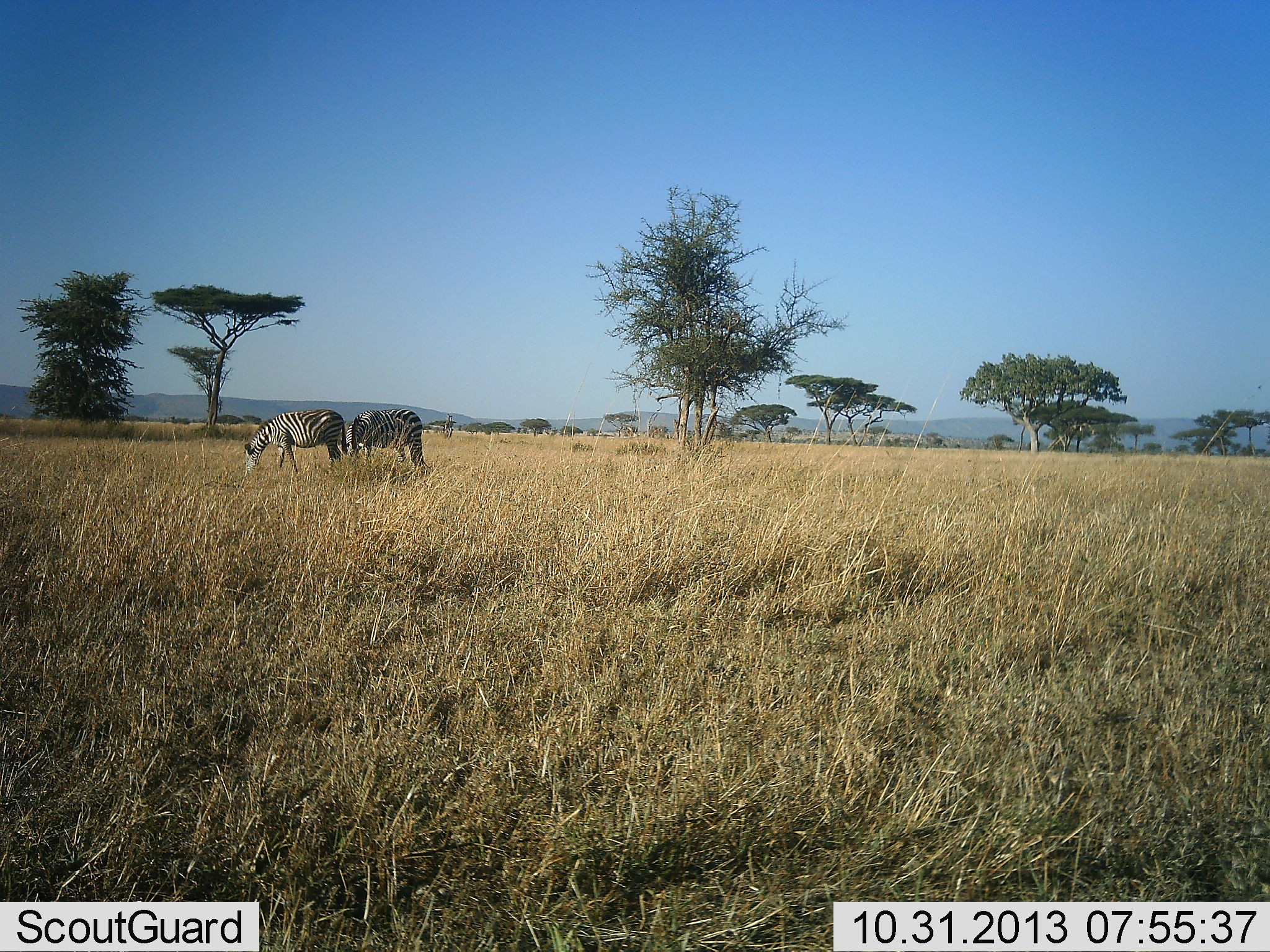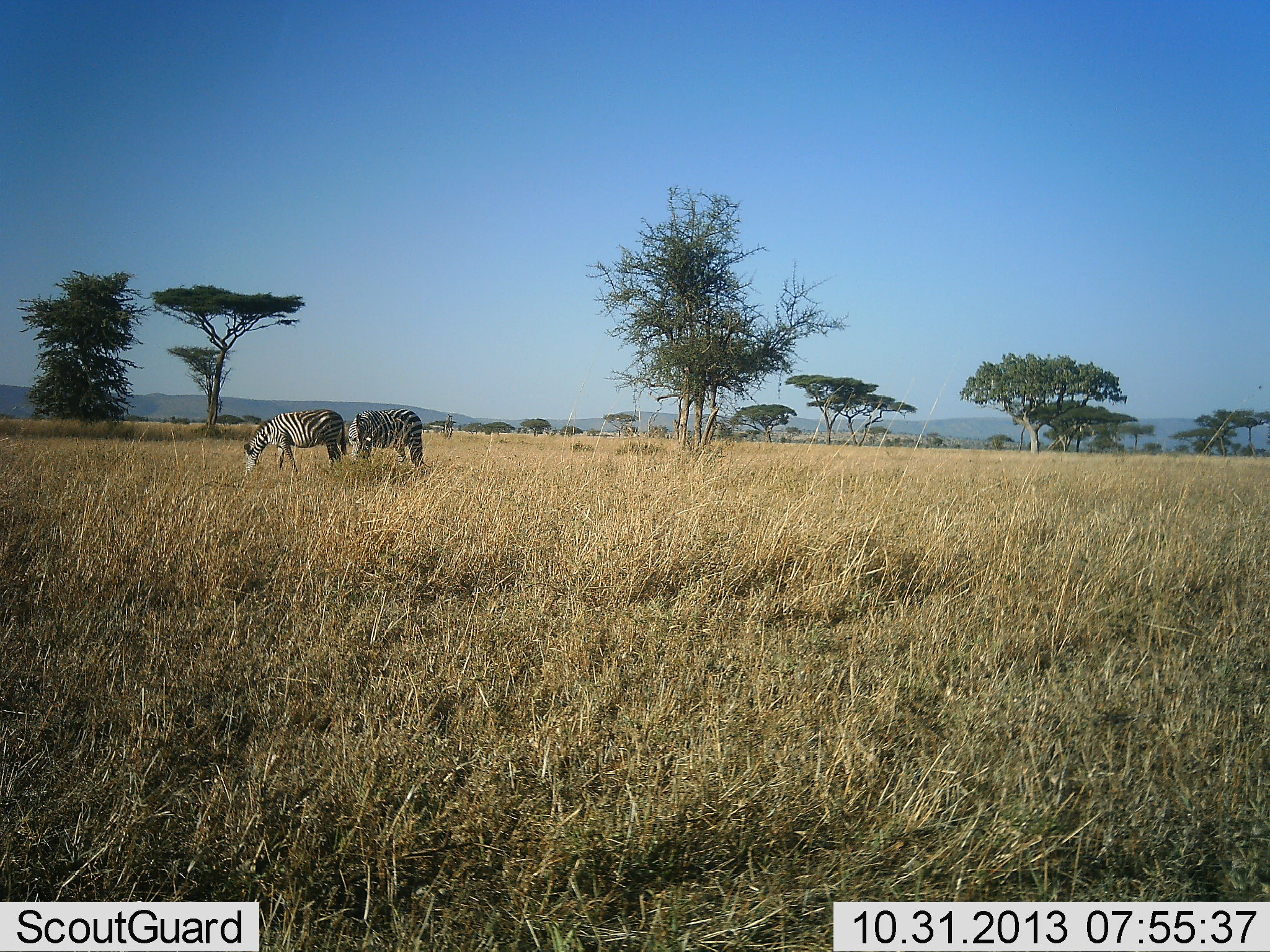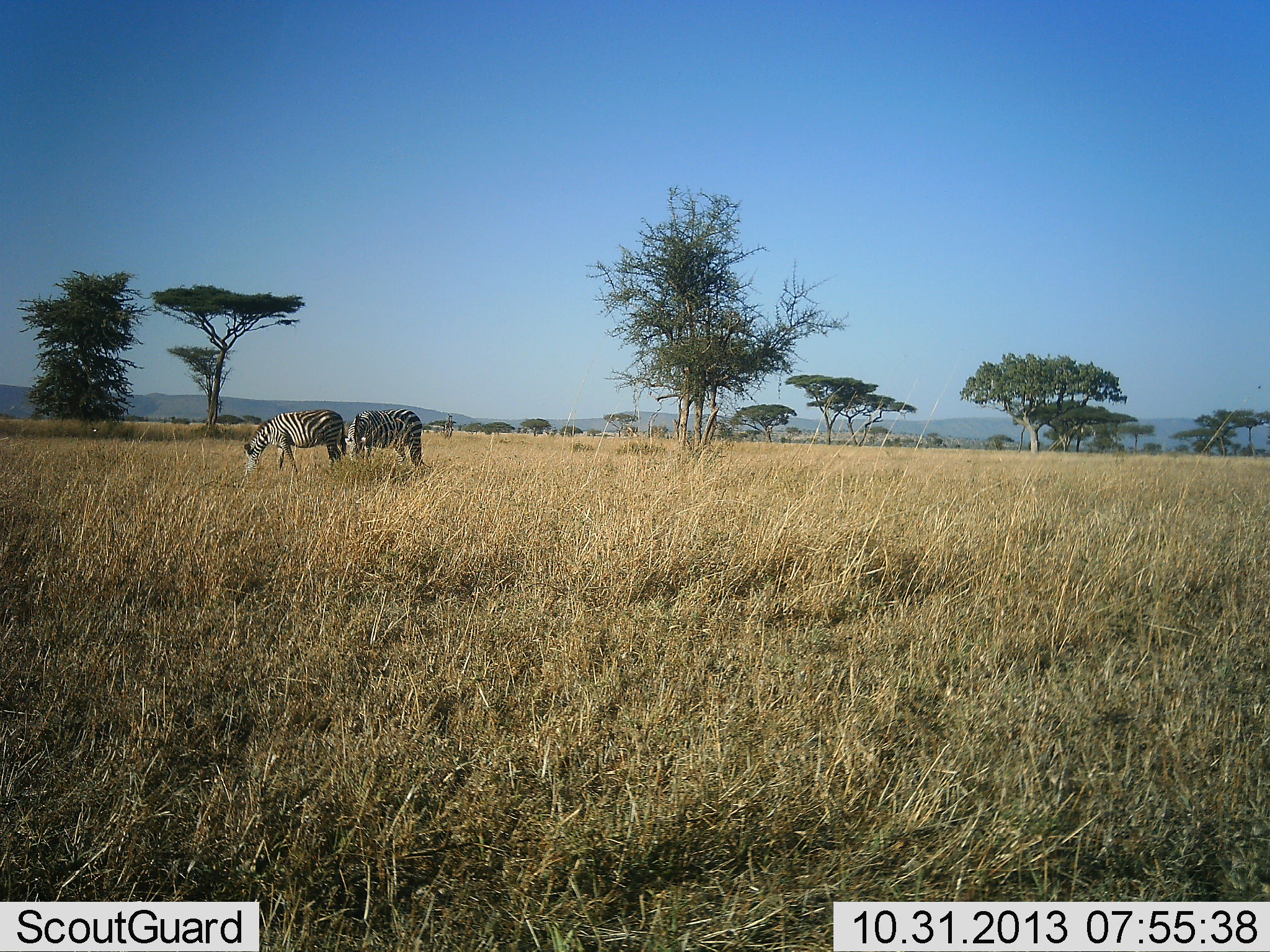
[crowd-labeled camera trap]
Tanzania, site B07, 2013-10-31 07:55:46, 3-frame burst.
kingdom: Animalia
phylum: Chordata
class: Mammalia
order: Perissodactyla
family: Equidae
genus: Equus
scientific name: Equus quagga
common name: plains zebra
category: zebra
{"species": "zebra (plains zebra) (Equus quagga)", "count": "2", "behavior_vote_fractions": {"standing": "30%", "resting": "0%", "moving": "0%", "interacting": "0%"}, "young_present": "0%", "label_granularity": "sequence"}